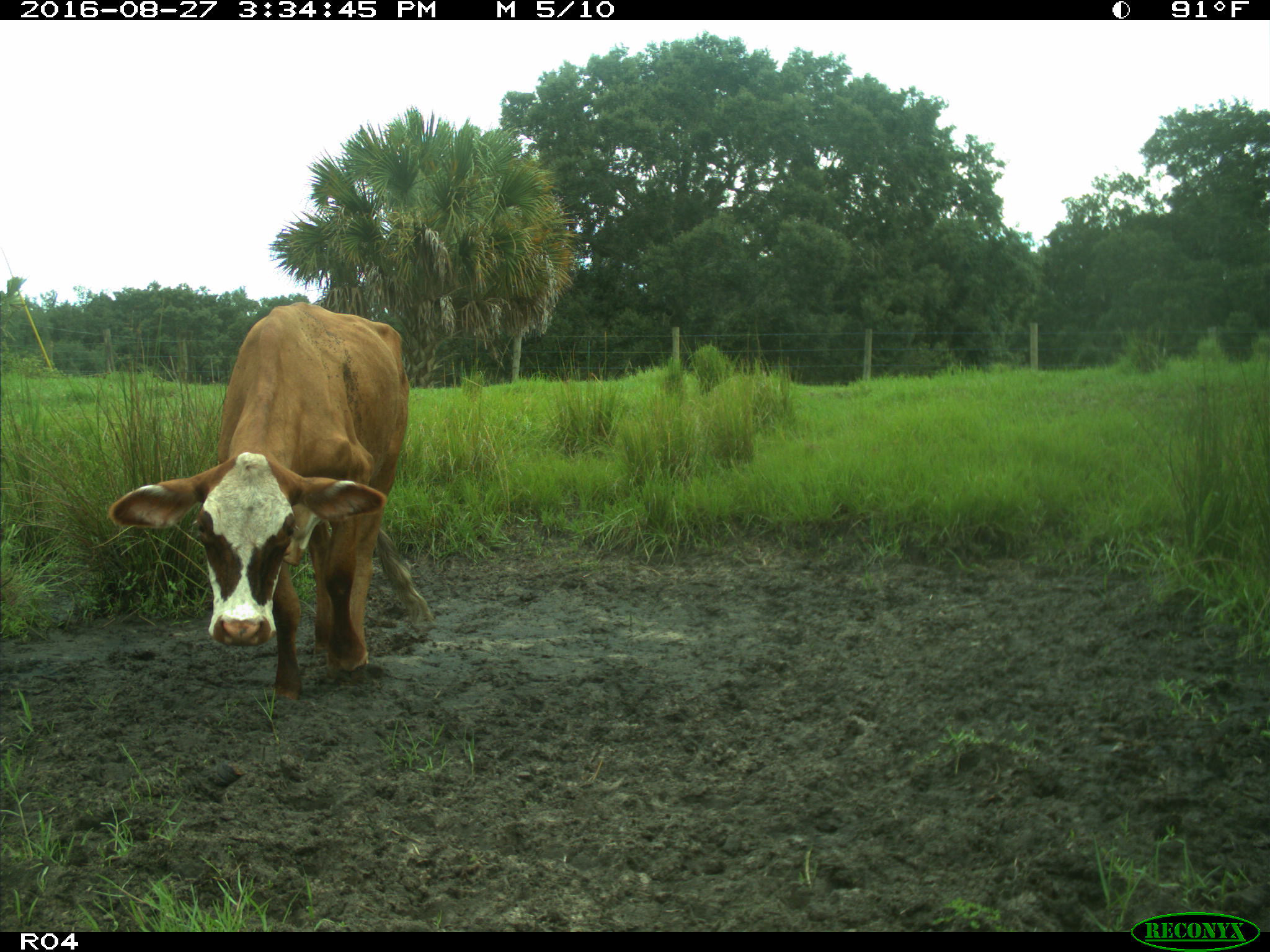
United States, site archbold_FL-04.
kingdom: Animalia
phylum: Chordata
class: Mammalia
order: Artiodactyla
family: Bovidae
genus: Bos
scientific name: Bos taurus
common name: domestic cow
Bos taurus (domestic cow).